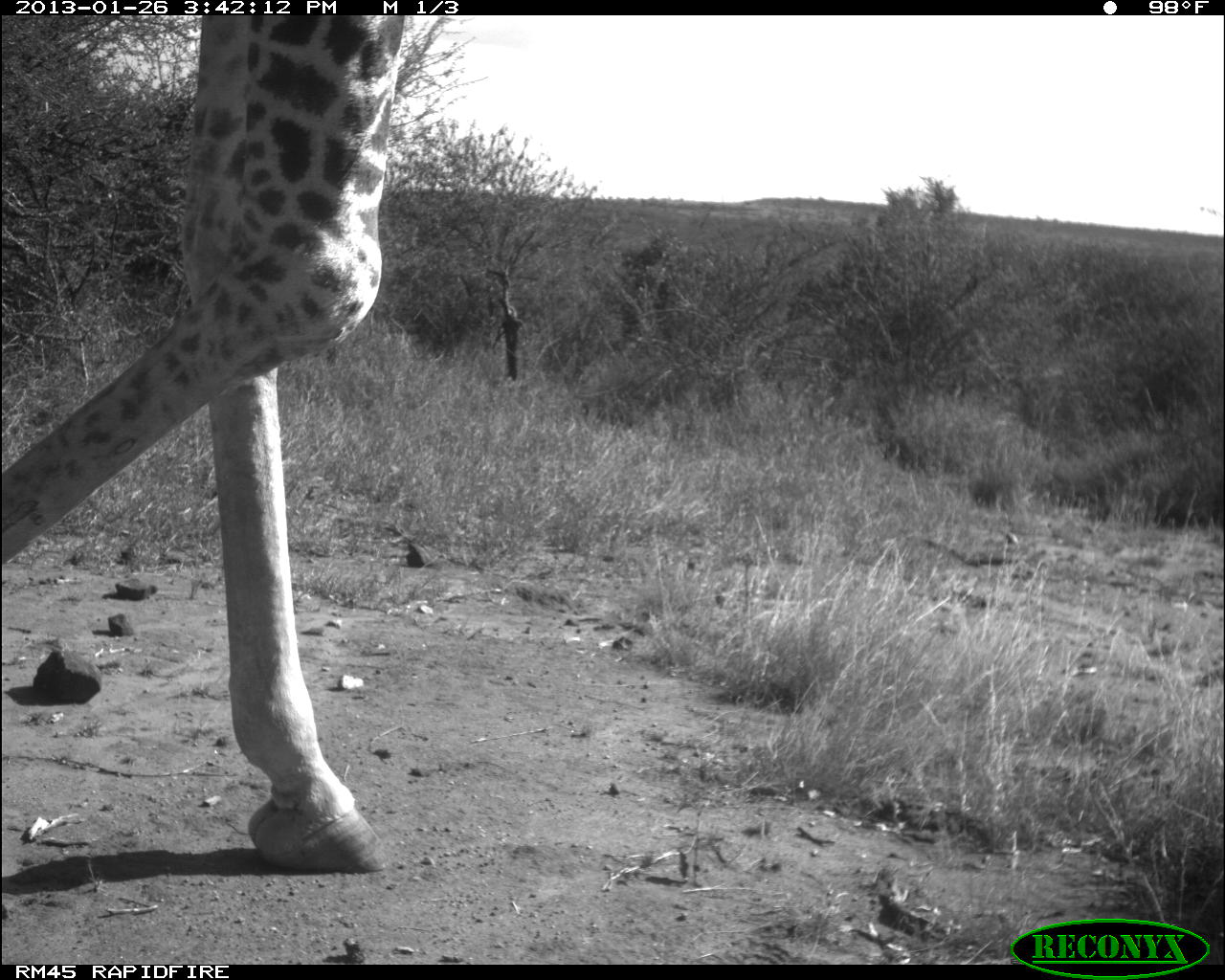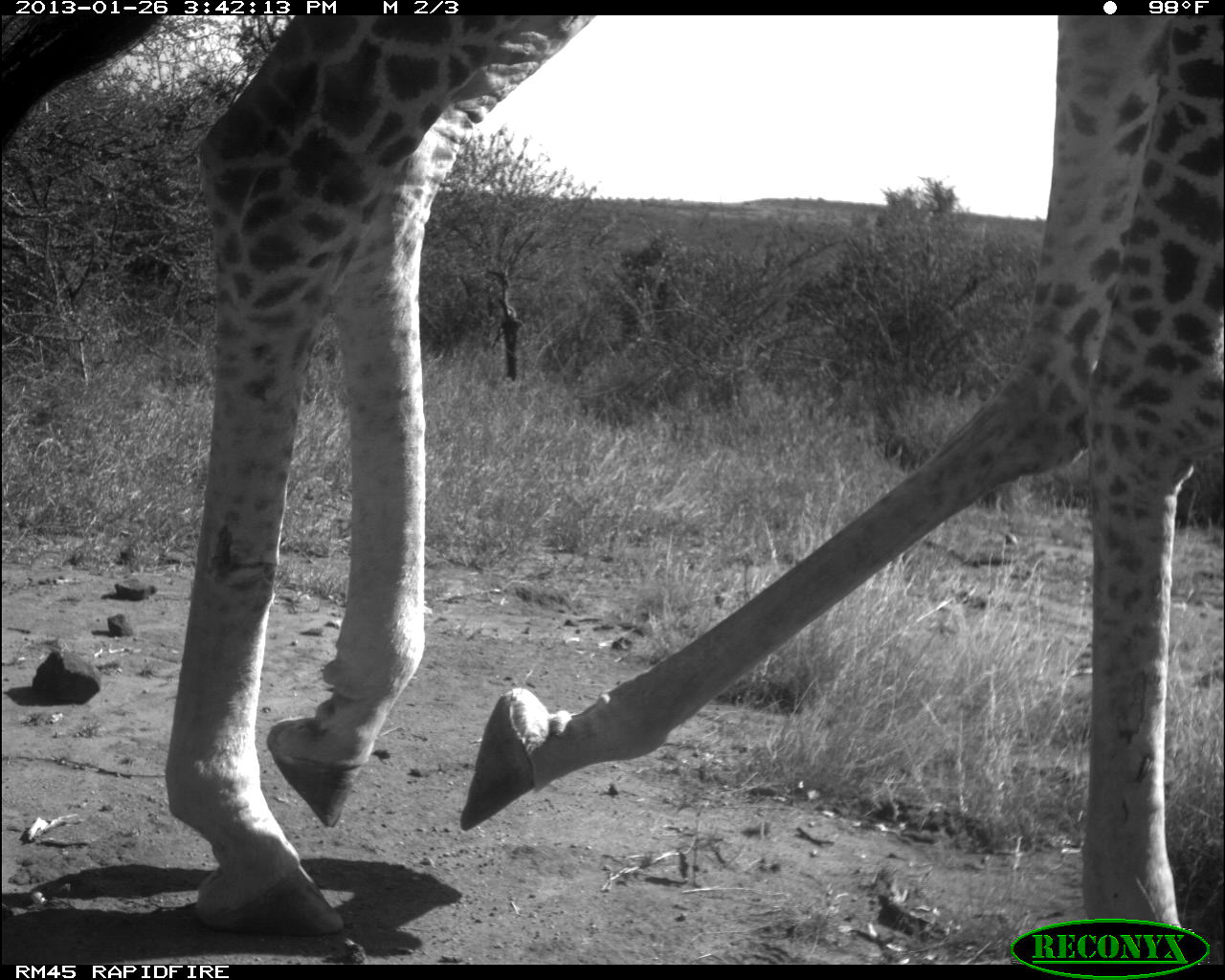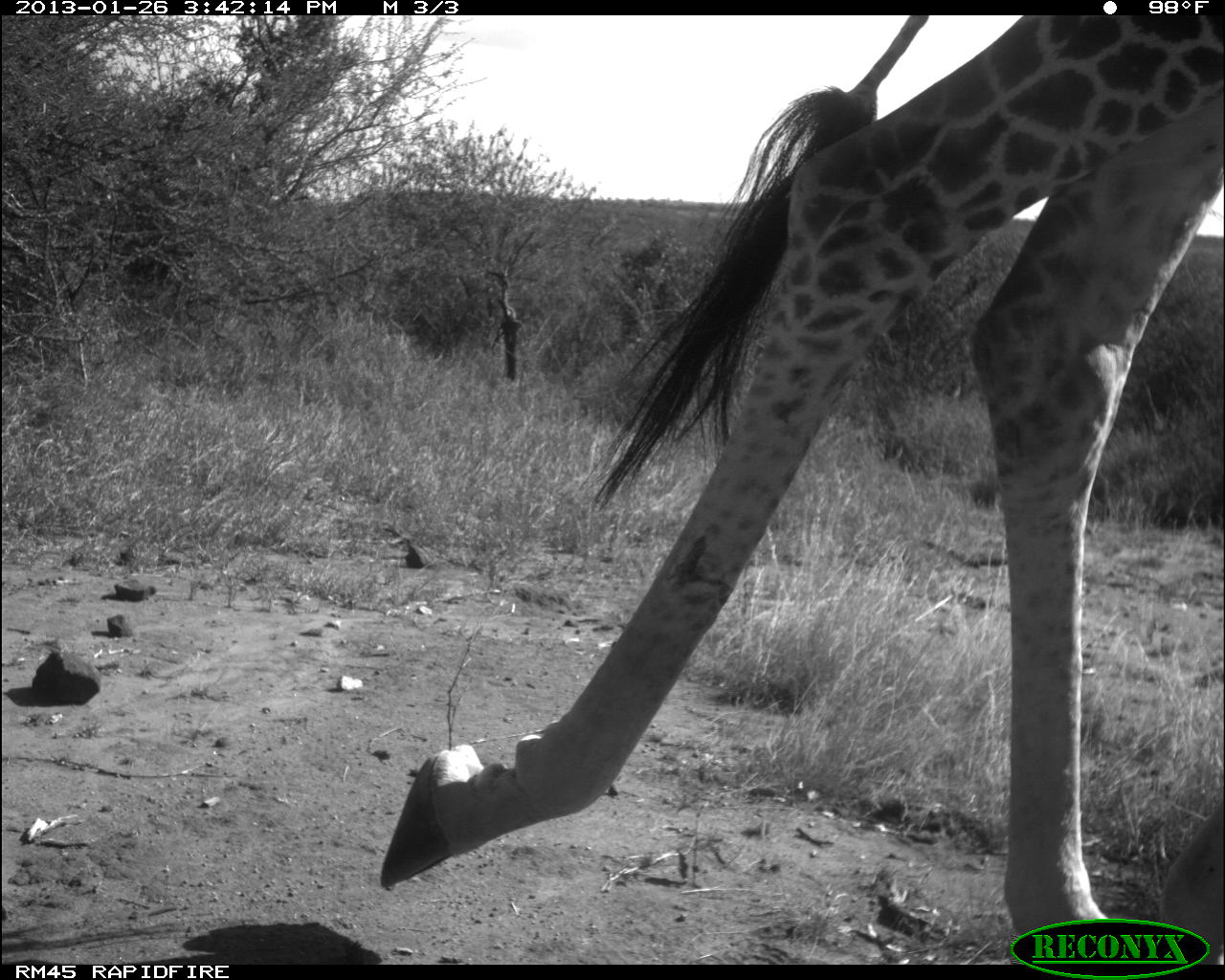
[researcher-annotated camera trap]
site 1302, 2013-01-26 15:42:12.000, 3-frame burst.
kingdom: Animalia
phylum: Chordata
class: Mammalia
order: Artiodactyla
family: Giraffidae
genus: Giraffa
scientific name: Giraffa camelopardalis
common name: giraffe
Giraffa camelopardalis (giraffe), count 1.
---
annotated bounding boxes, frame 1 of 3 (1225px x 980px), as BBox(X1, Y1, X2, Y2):
giraffa camelopardalis: BBox(0, 19, 412, 874)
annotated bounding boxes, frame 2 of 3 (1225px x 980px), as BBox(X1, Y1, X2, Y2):
giraffa camelopardalis: BBox(0, 11, 1225, 964)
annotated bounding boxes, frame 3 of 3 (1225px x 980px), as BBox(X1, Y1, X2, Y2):
giraffa camelopardalis: BBox(380, 10, 1225, 966)